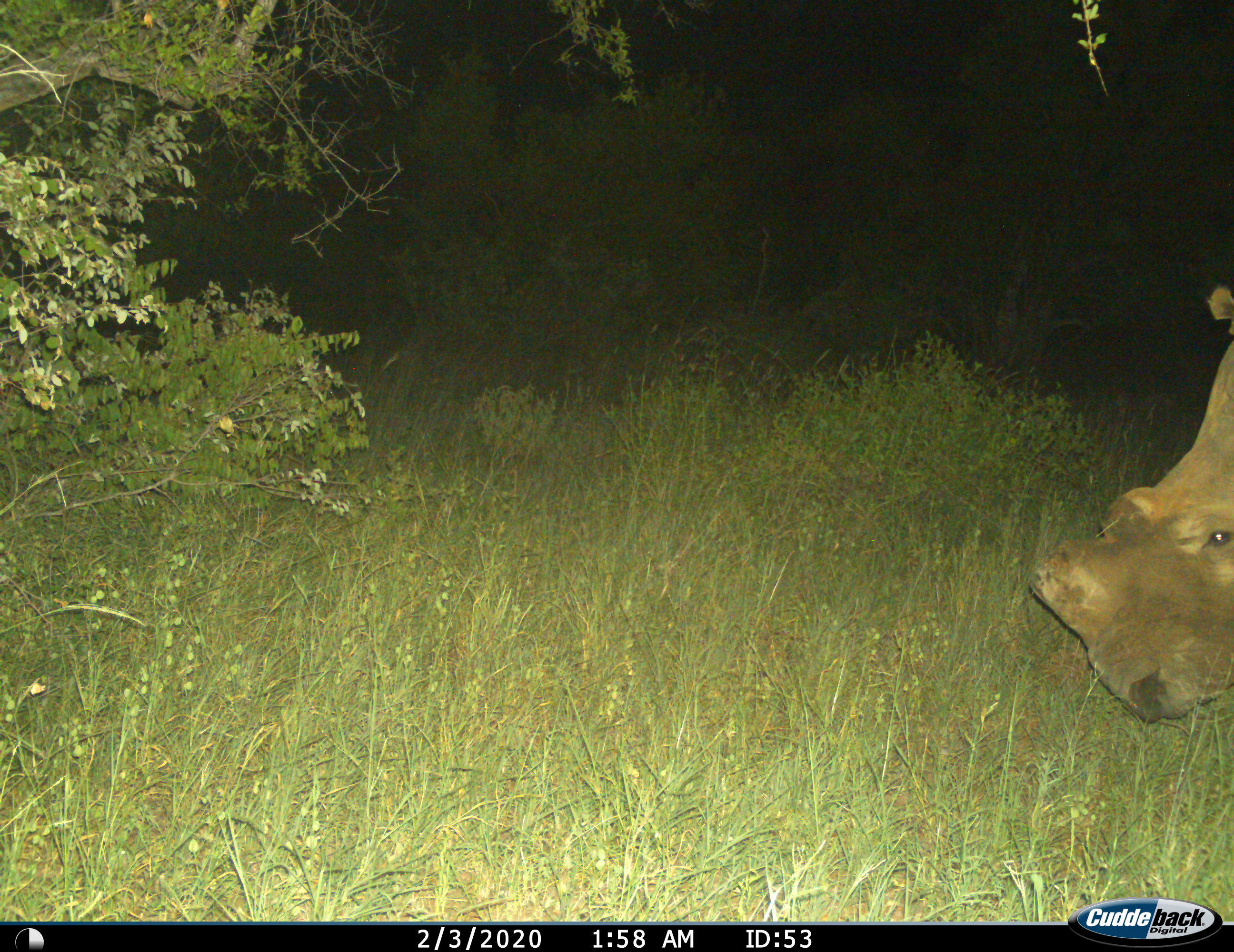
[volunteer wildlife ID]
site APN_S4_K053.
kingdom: Animalia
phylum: Chordata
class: Mammalia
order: Perissodactyla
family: Rhinocerotidae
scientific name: Rhinocerotidae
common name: unknown rhinoceros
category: rhinocerosunknown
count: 1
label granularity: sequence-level